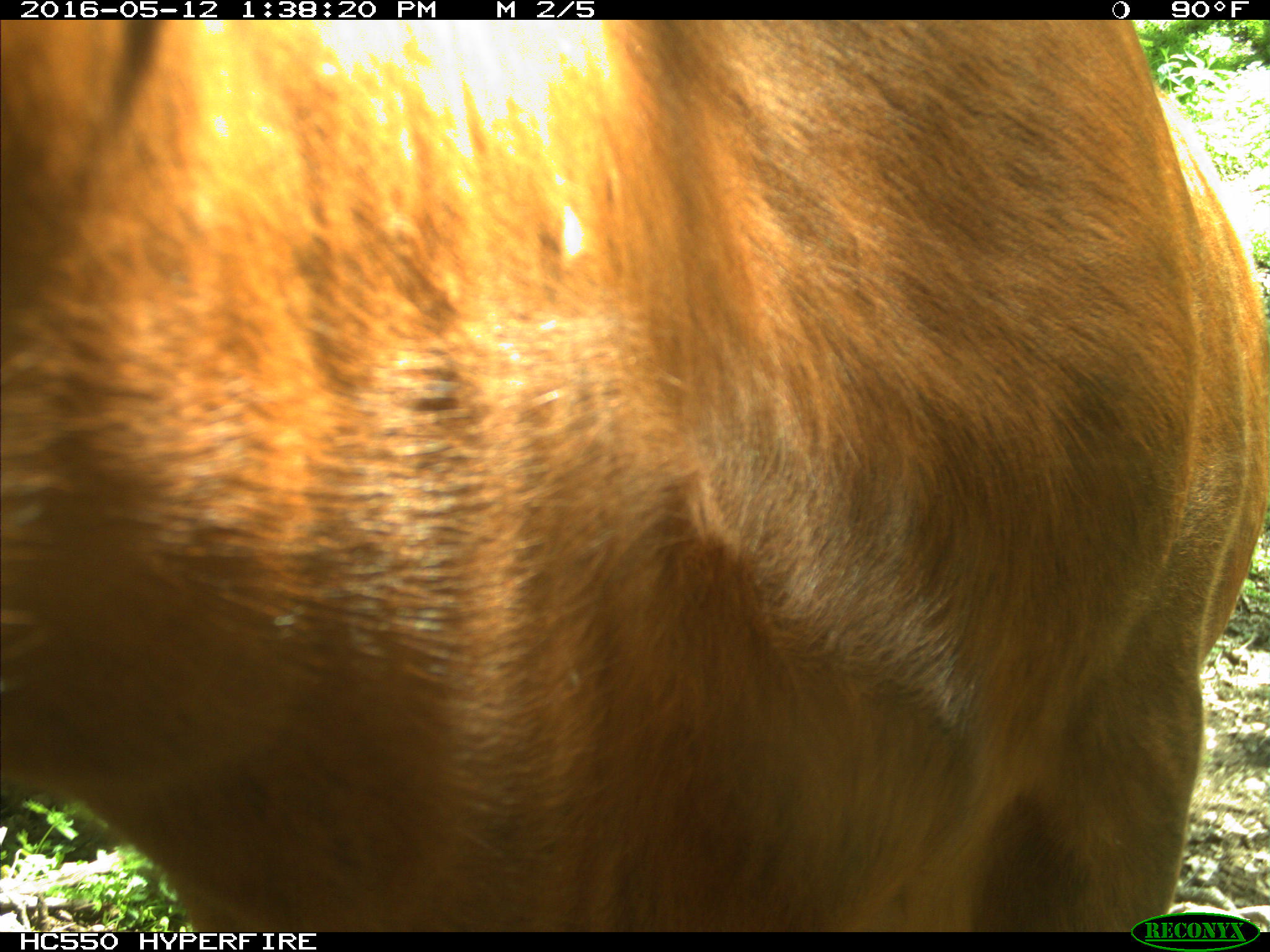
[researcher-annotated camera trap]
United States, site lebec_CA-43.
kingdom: Animalia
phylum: Chordata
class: Mammalia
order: Artiodactyla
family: Bovidae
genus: Bos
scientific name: Bos taurus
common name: domestic cow